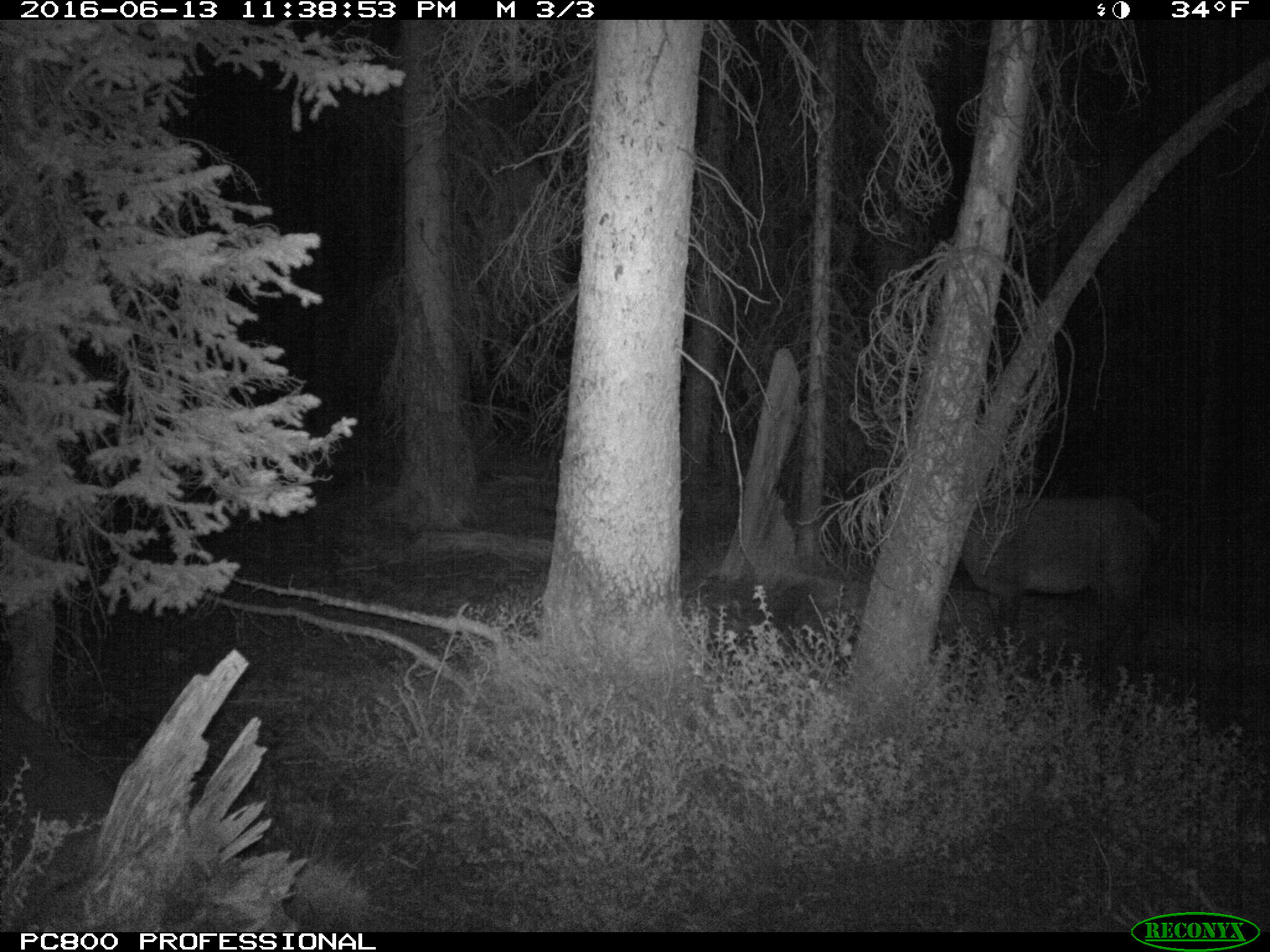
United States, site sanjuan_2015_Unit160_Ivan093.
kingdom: Animalia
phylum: Chordata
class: Mammalia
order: Artiodactyla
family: Cervidae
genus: Cervus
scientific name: Cervus elaphus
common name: red deer